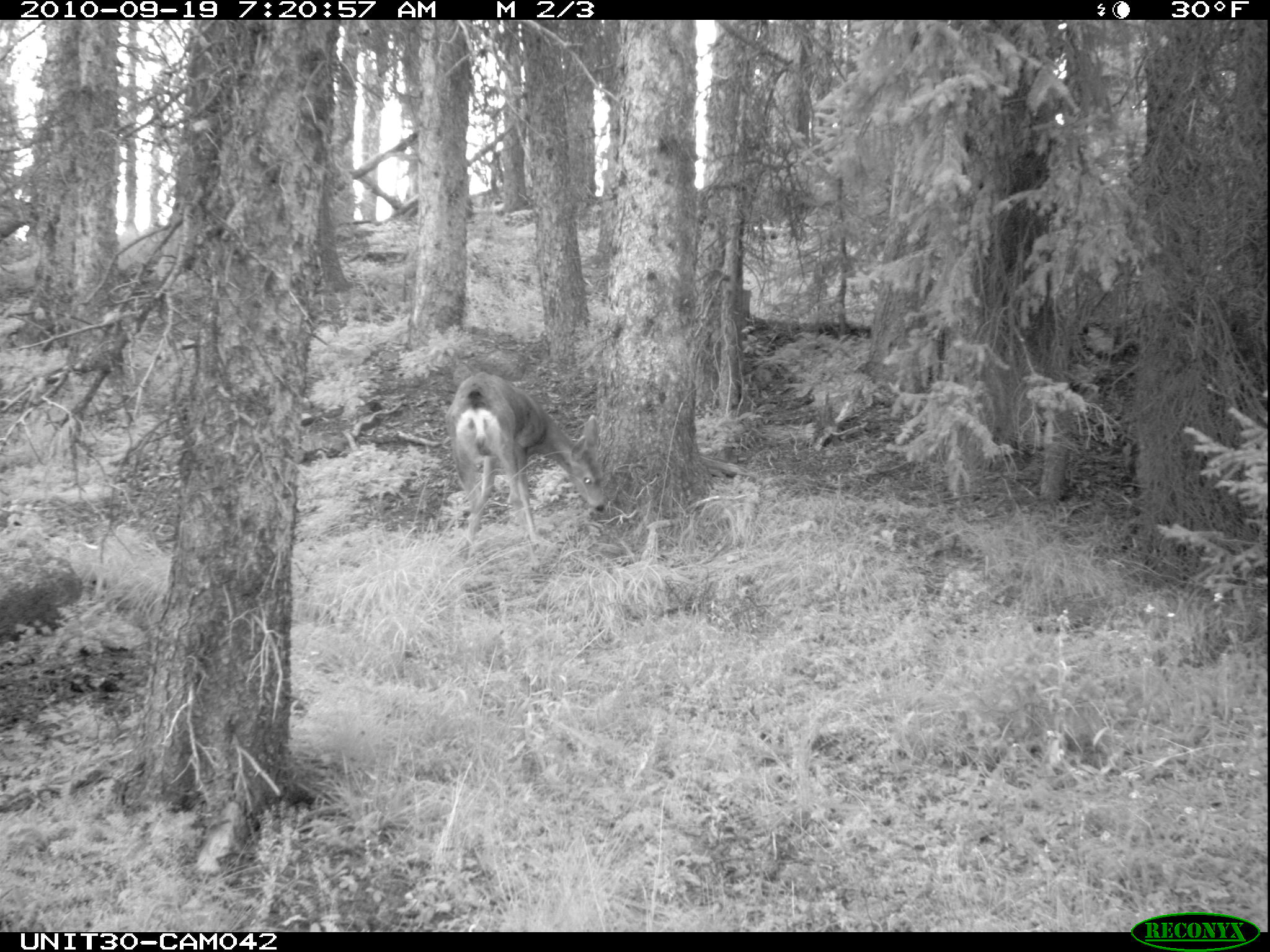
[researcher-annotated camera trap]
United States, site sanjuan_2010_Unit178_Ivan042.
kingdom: Animalia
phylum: Chordata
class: Mammalia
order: Artiodactyla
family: Cervidae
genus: Odocoileus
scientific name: Odocoileus hemionus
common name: mule deer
Odocoileus hemionus (mule deer).